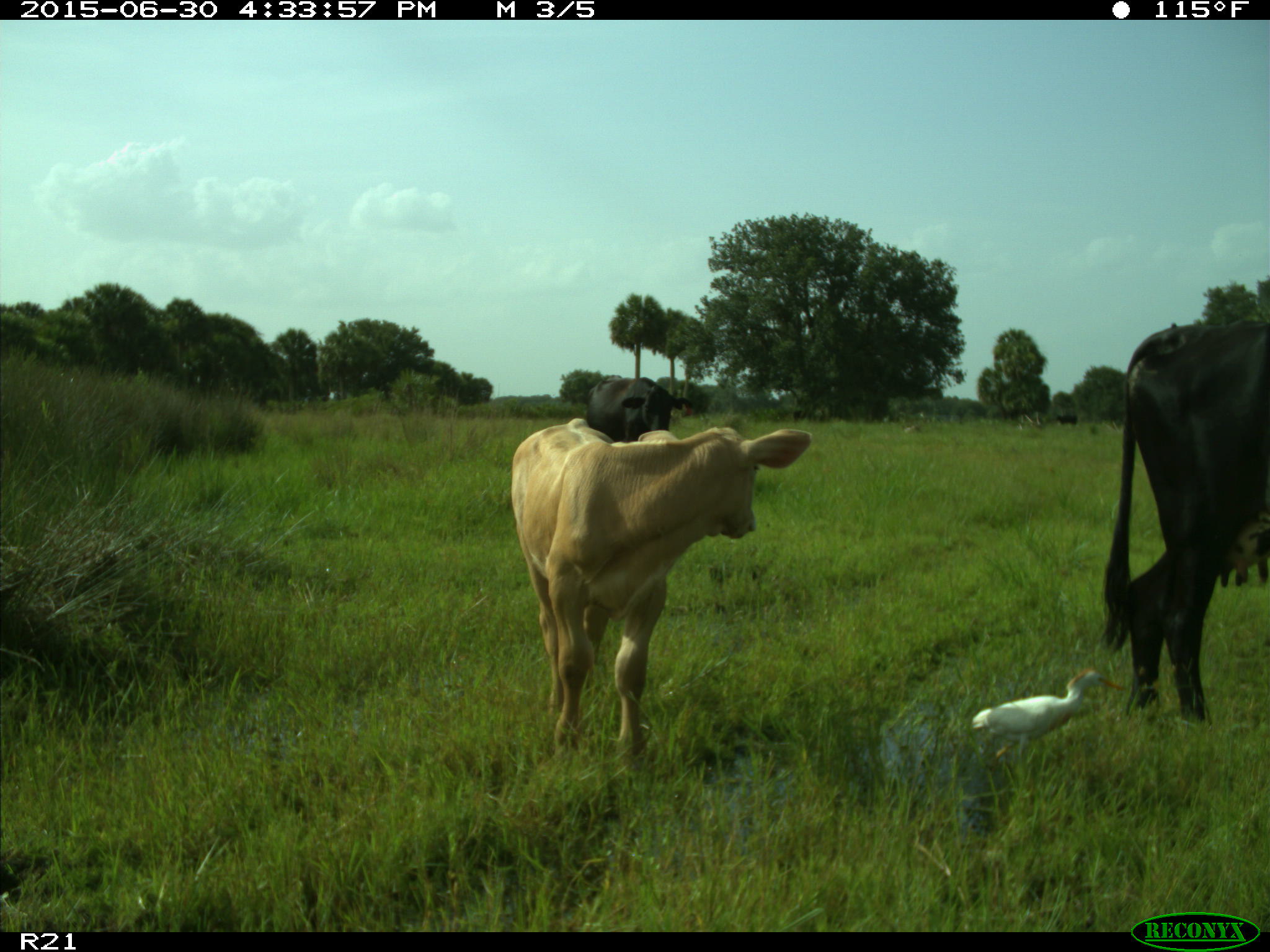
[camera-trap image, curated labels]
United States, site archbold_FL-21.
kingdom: Animalia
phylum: Chordata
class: Mammalia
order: Artiodactyla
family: Bovidae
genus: Bos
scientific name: Bos taurus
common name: domestic cow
Bos taurus (domestic cow).